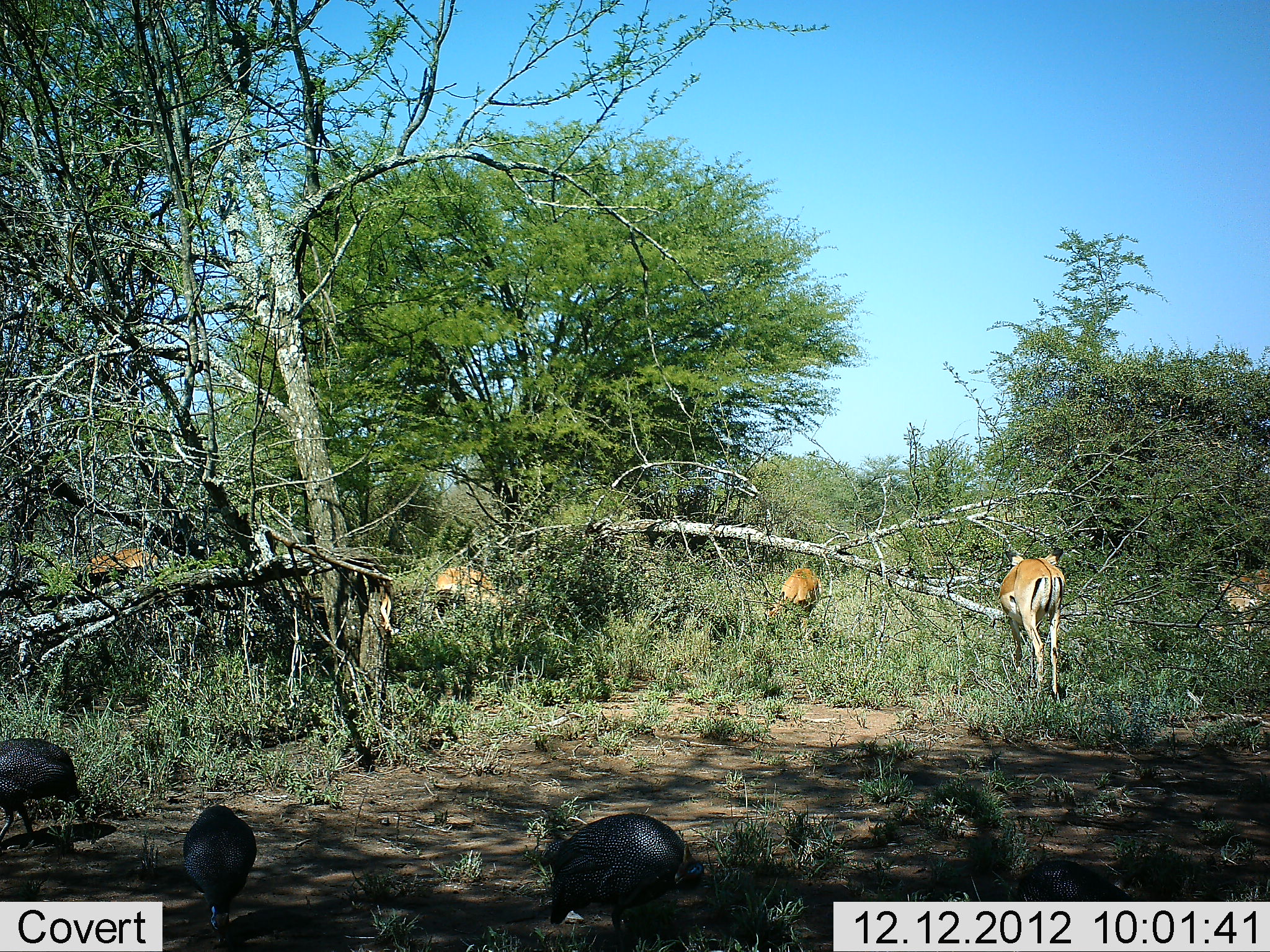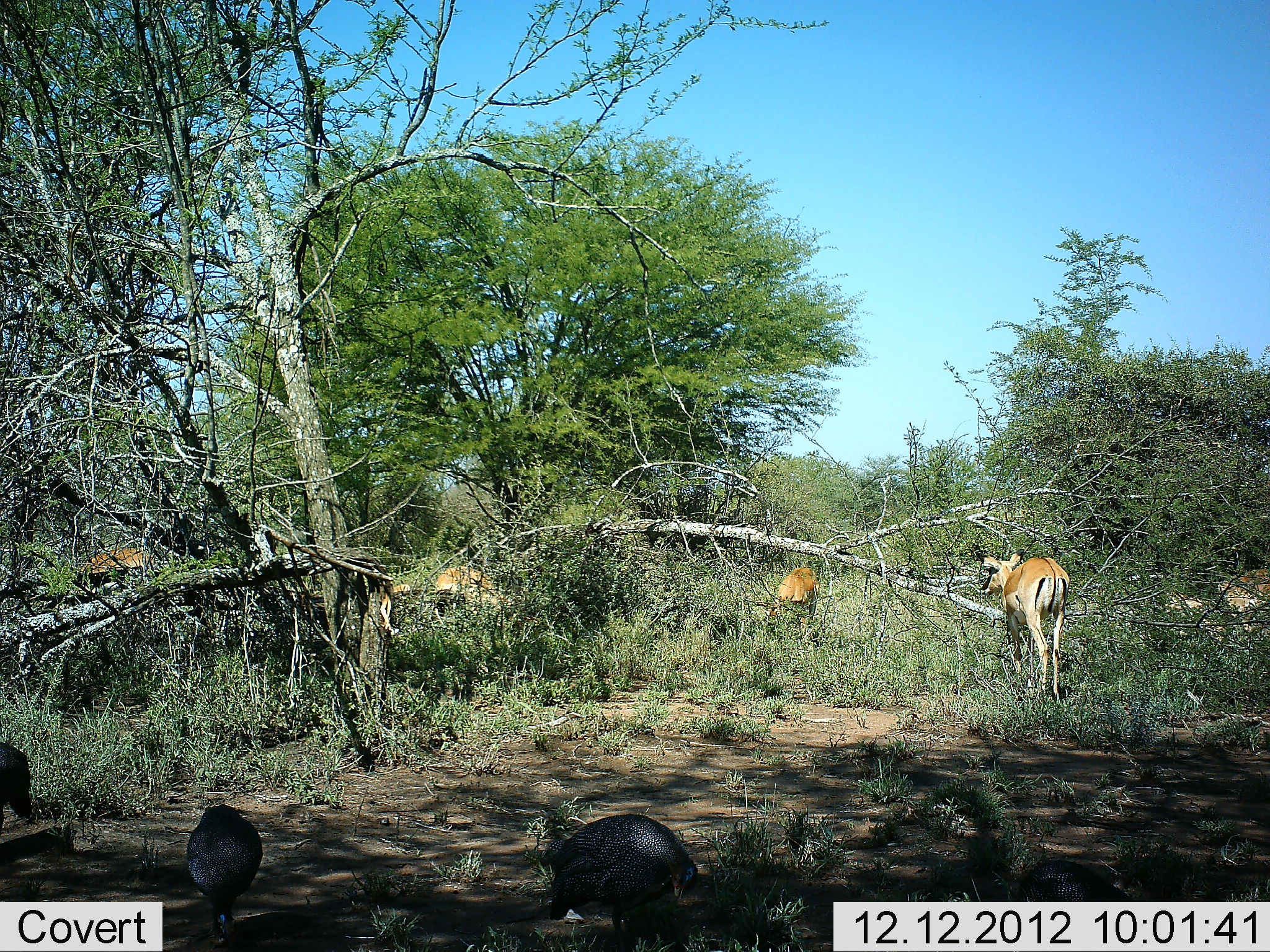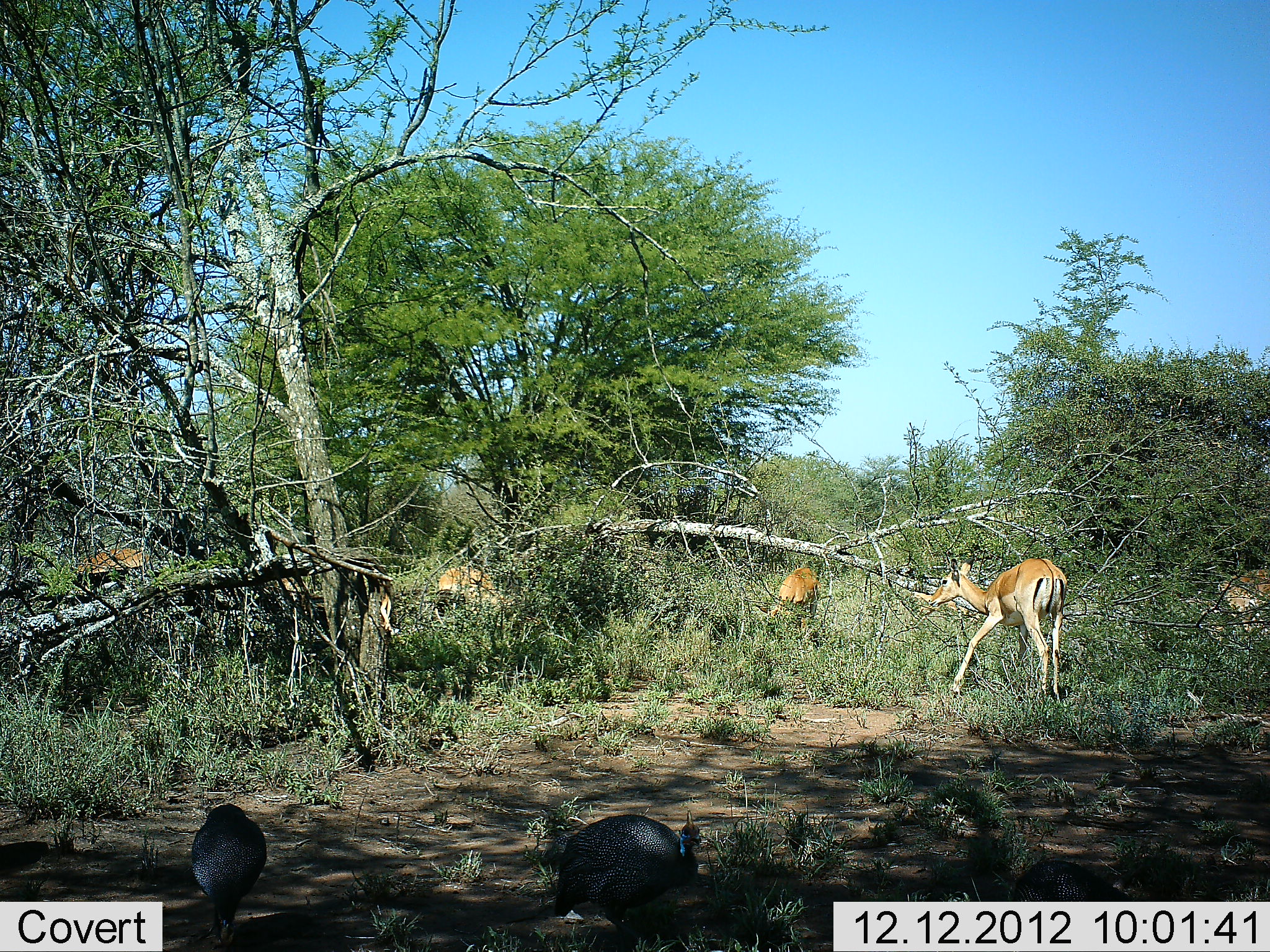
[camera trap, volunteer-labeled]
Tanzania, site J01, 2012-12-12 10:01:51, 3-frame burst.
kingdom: Animalia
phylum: Chordata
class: Aves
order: Galliformes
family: Numididae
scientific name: Numididae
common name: guinea fowl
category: guineafowl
Guineafowl (guinea fowl) (Numididae), count 3. Behavior (volunteer vote fractions): standing 36%, resting 0%, moving 45%, interacting 0%. Young present (vote fraction): 0%. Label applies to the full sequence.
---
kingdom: Animalia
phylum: Chordata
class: Mammalia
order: Artiodactyla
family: Bovidae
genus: Aepyceros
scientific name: Aepyceros melampus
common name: impala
Impala (Aepyceros melampus), count 6. Behavior (volunteer vote fractions): standing 50%, resting 0%, moving 54%, interacting 0%. Young present (vote fraction): 4%. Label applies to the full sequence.